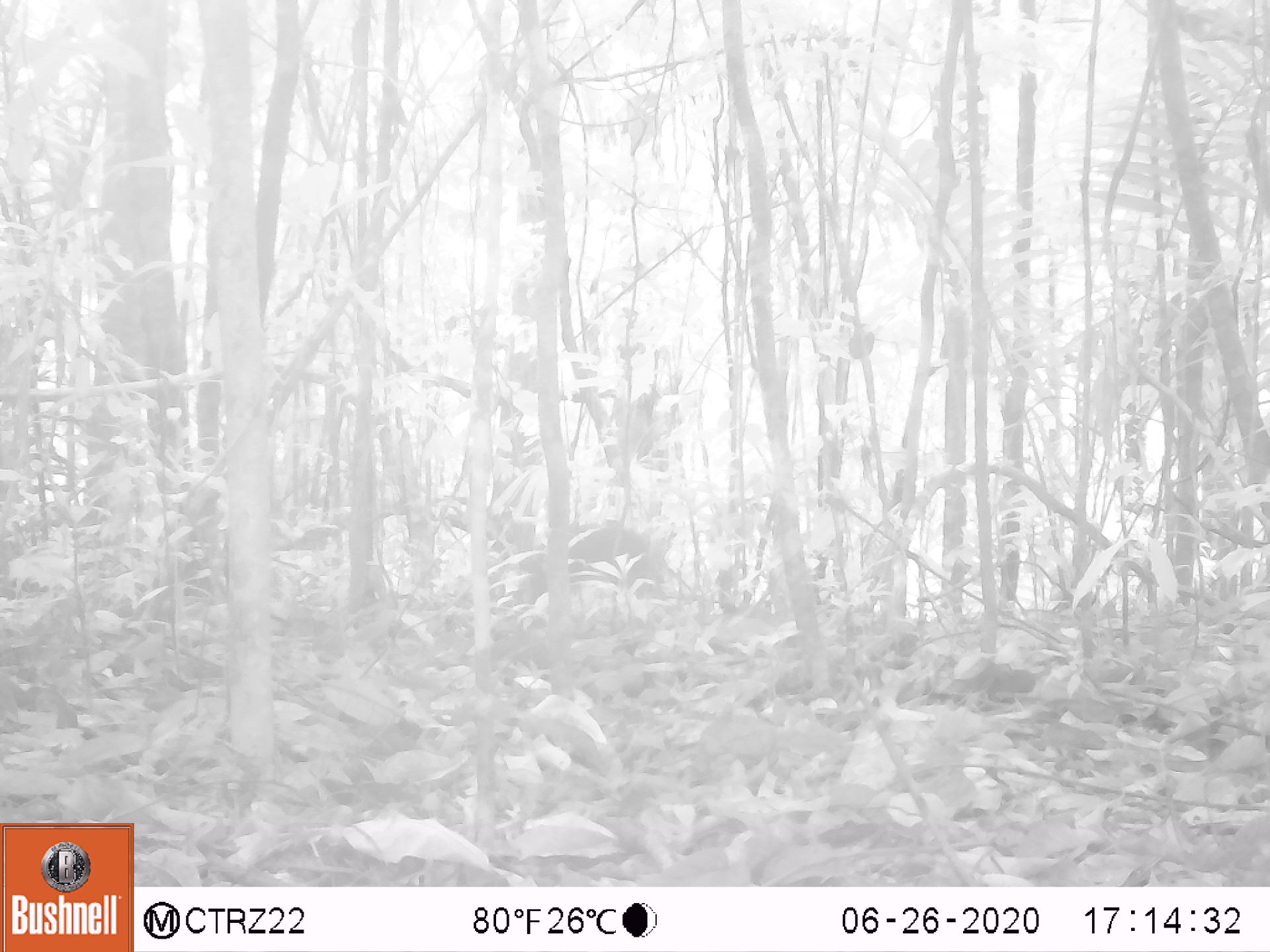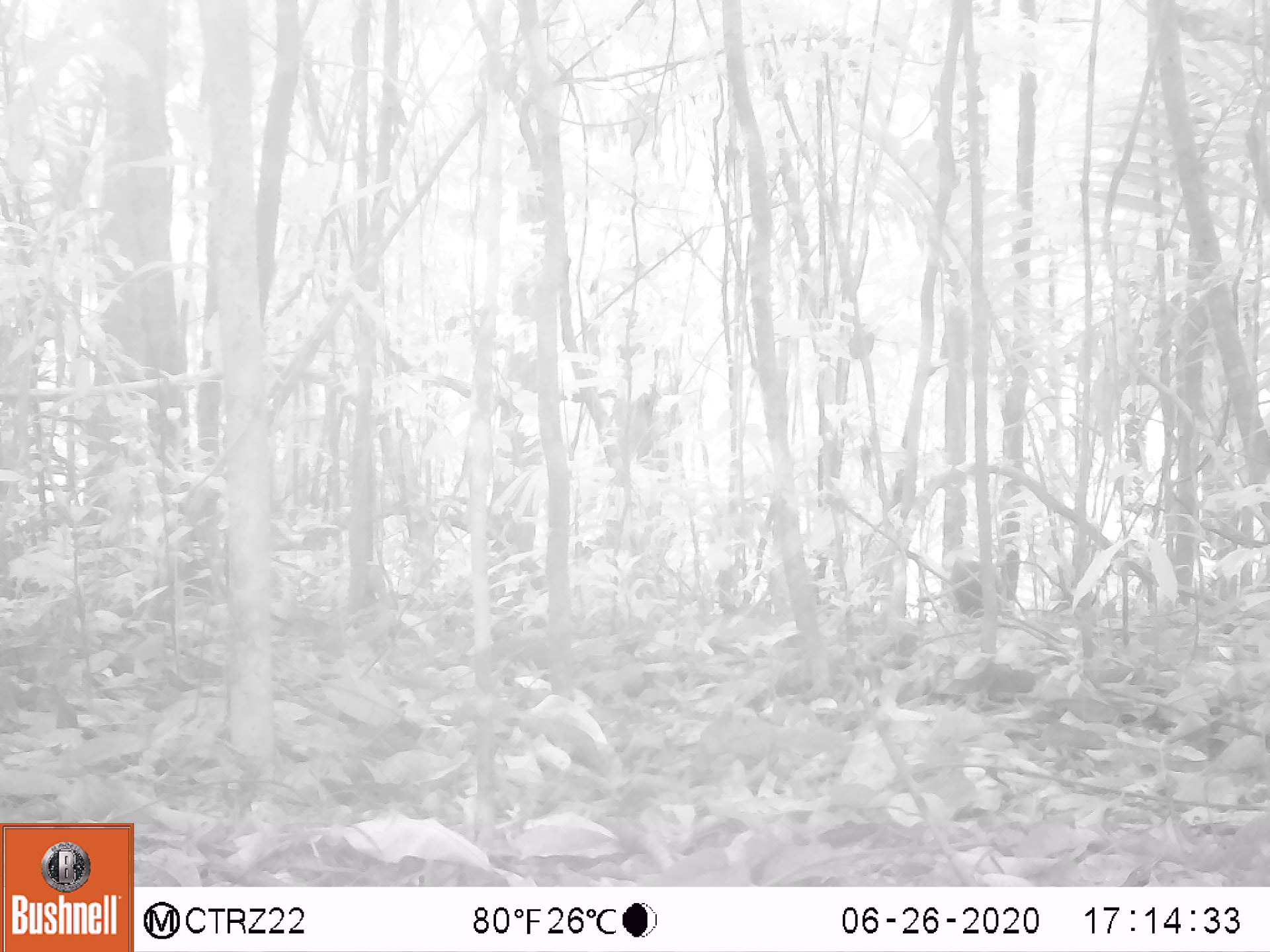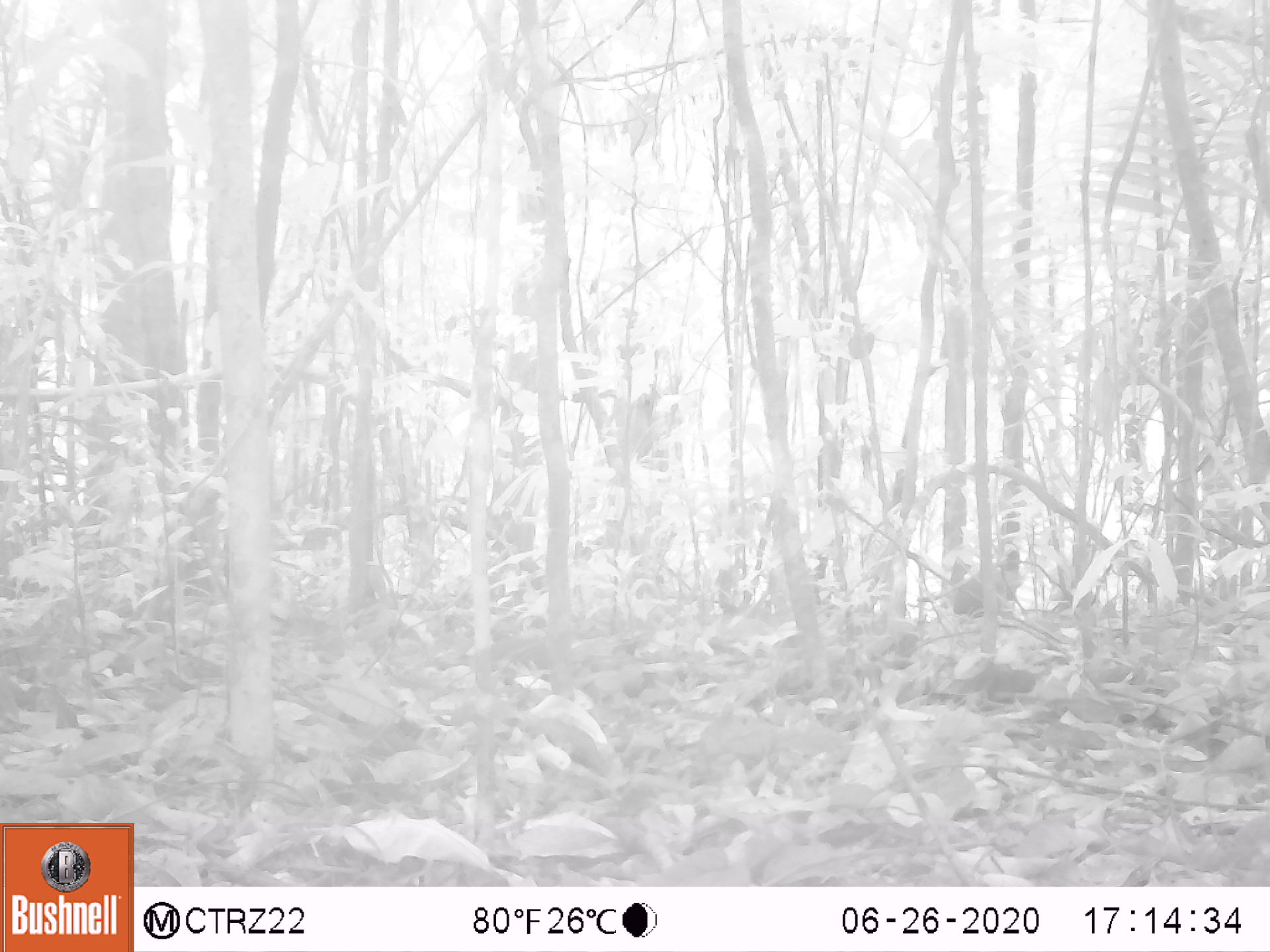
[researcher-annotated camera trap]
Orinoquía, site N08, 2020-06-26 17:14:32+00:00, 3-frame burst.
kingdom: Animalia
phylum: Chordata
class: Mammalia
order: Rodentia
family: Dasyproctidae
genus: Dasyprocta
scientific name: Dasyprocta fuliginosa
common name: black agouti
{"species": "black agouti (Dasyprocta fuliginosa)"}